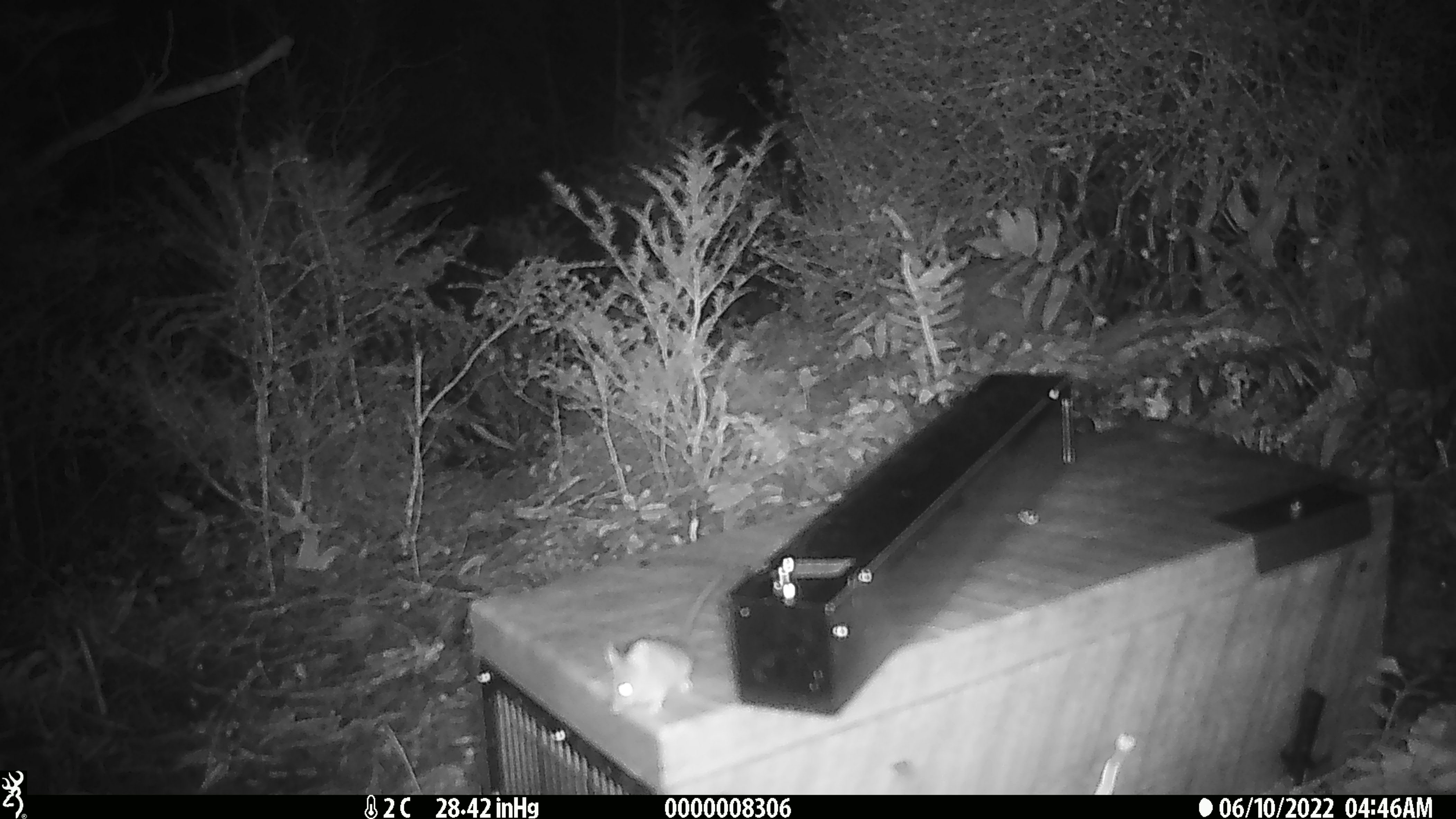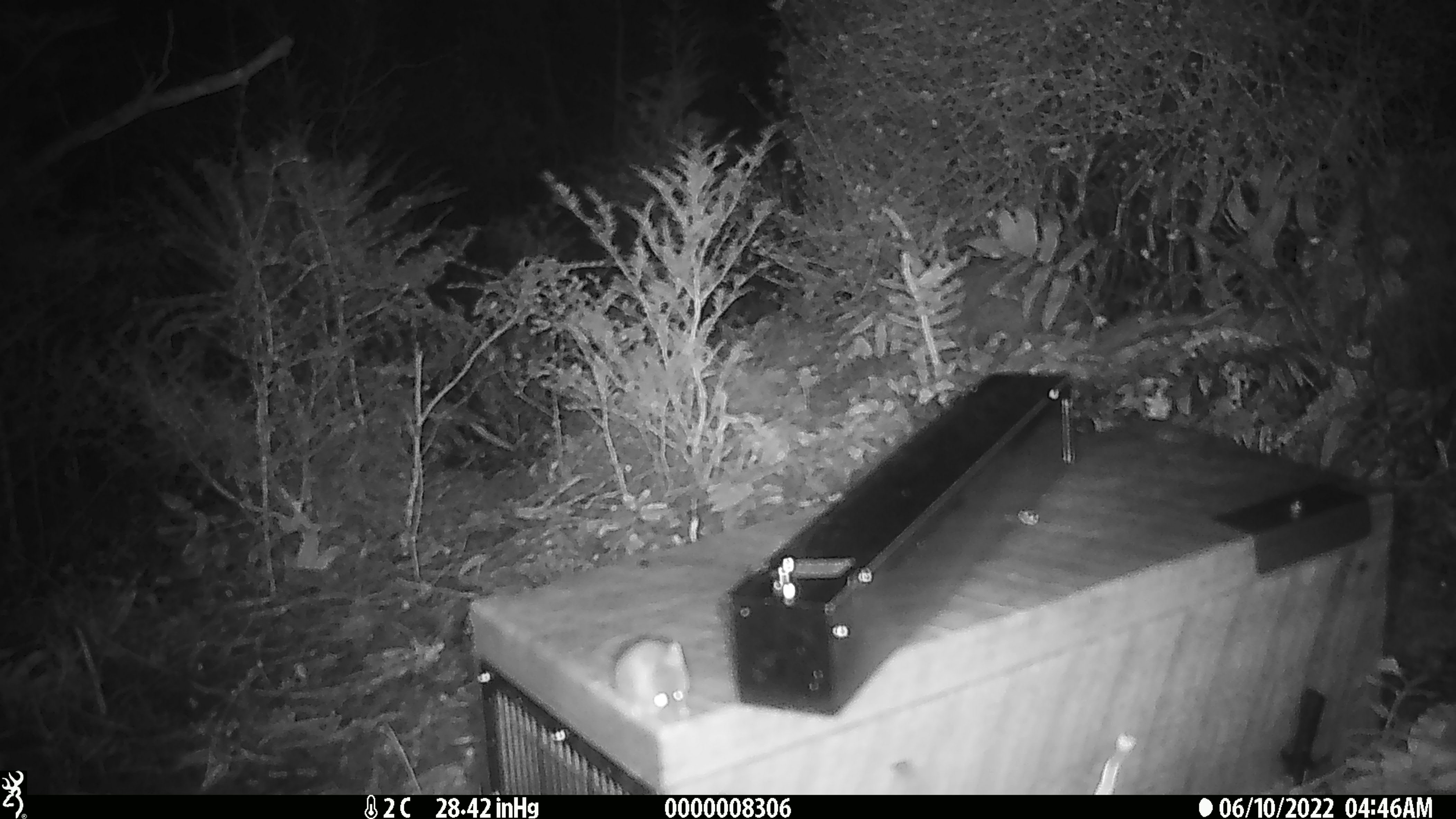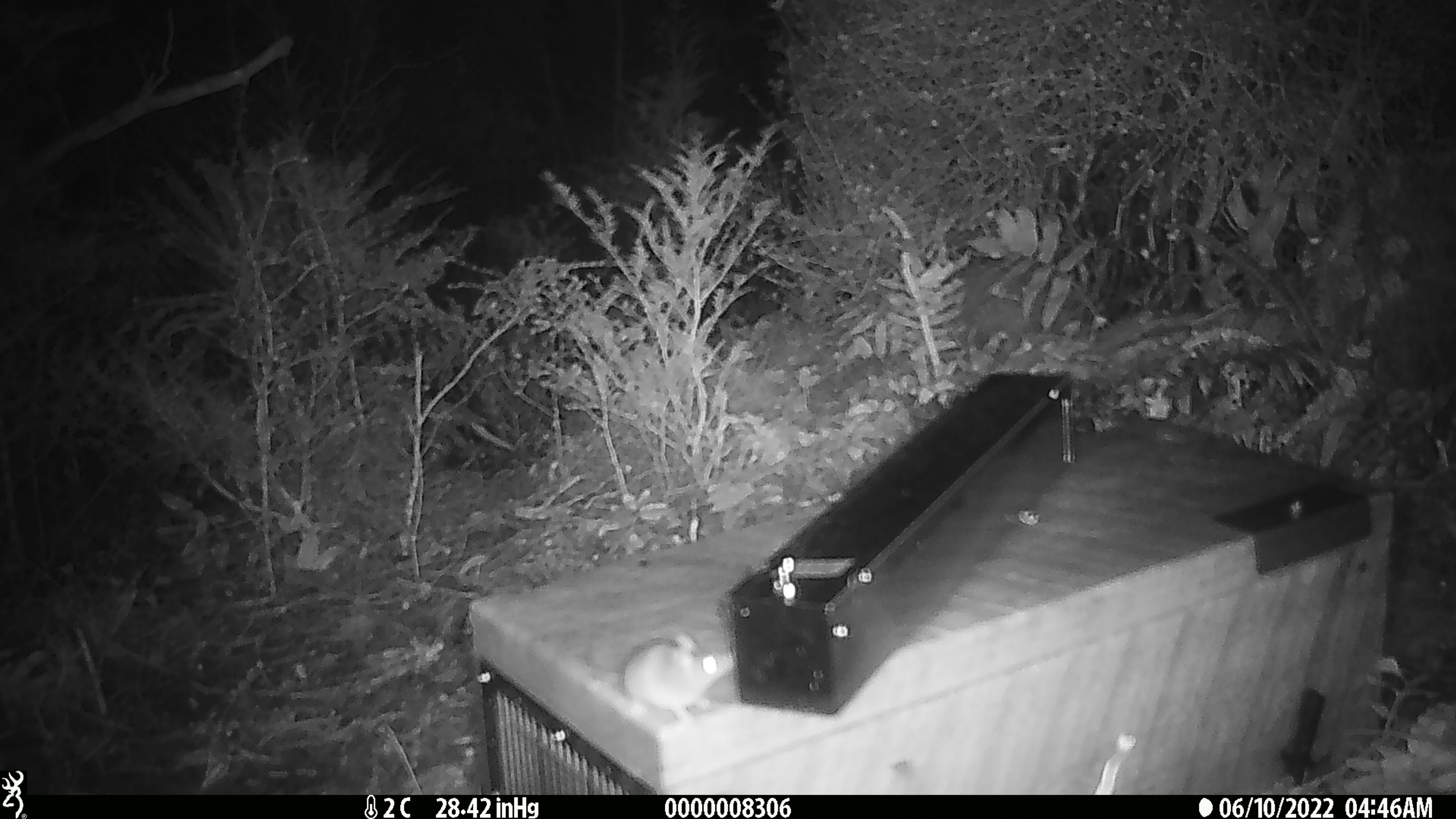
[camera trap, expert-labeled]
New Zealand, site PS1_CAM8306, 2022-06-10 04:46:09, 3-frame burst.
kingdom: Animalia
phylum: Chordata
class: Mammalia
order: Rodentia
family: Muridae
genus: Mus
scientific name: Mus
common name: mouse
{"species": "mouse (Mus)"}